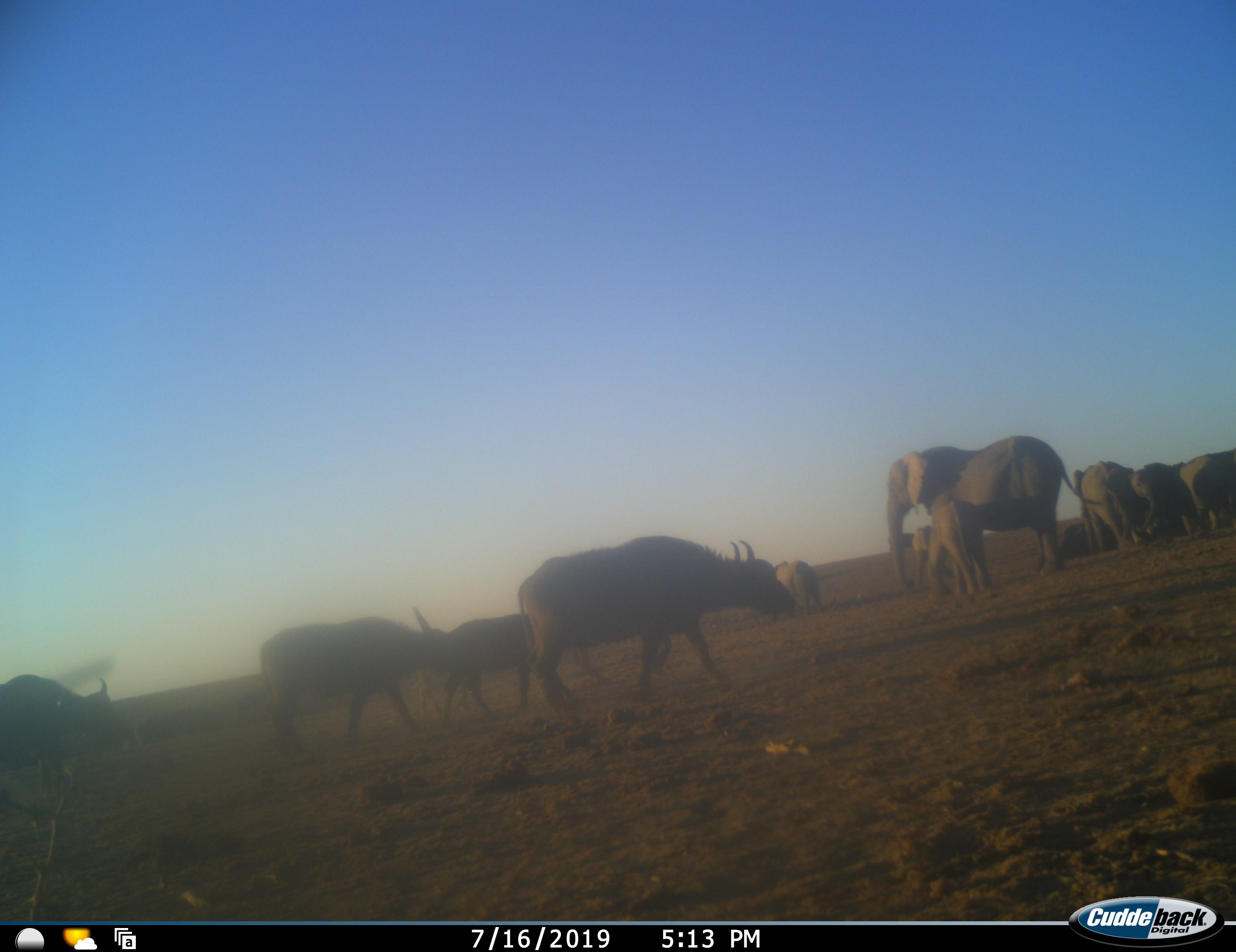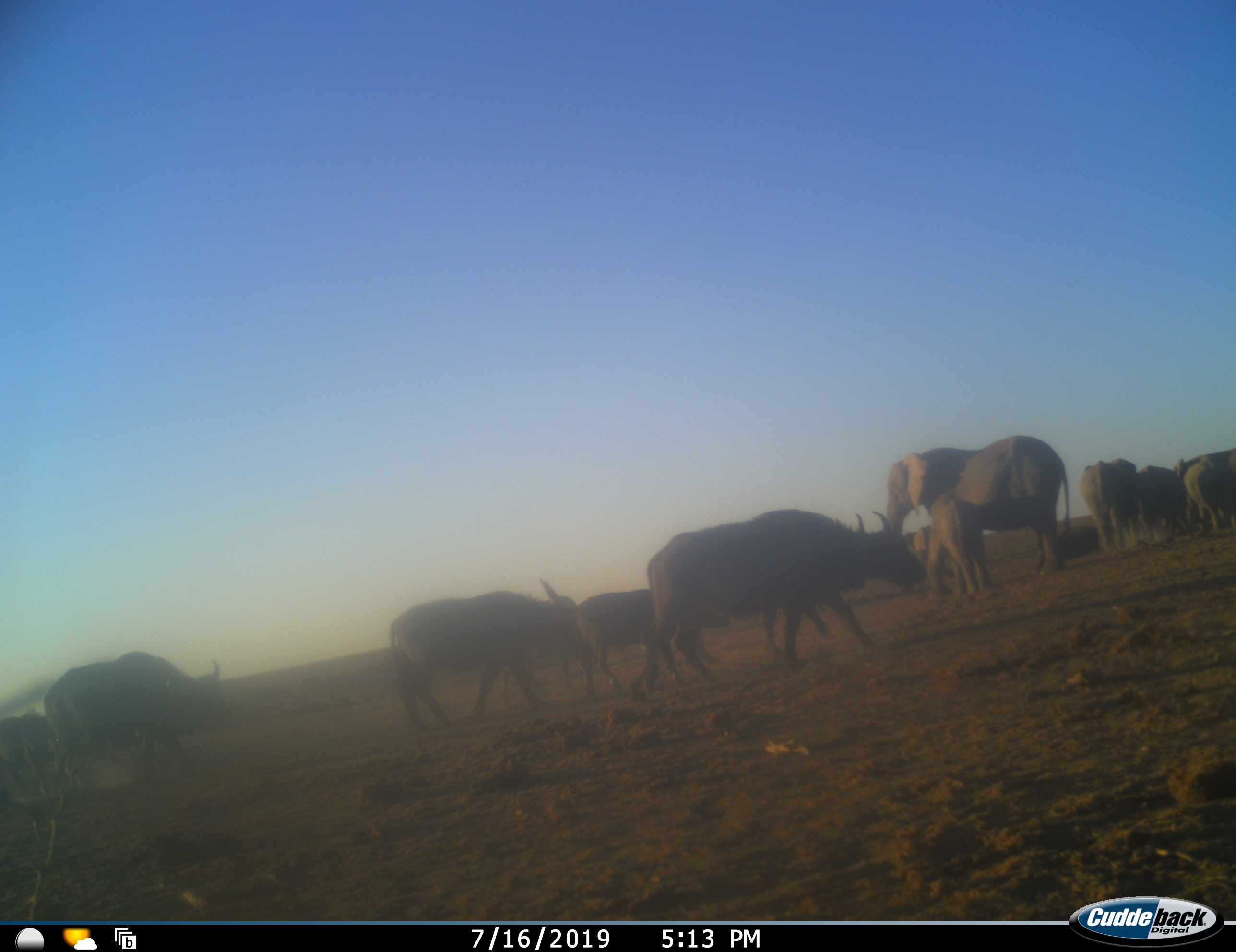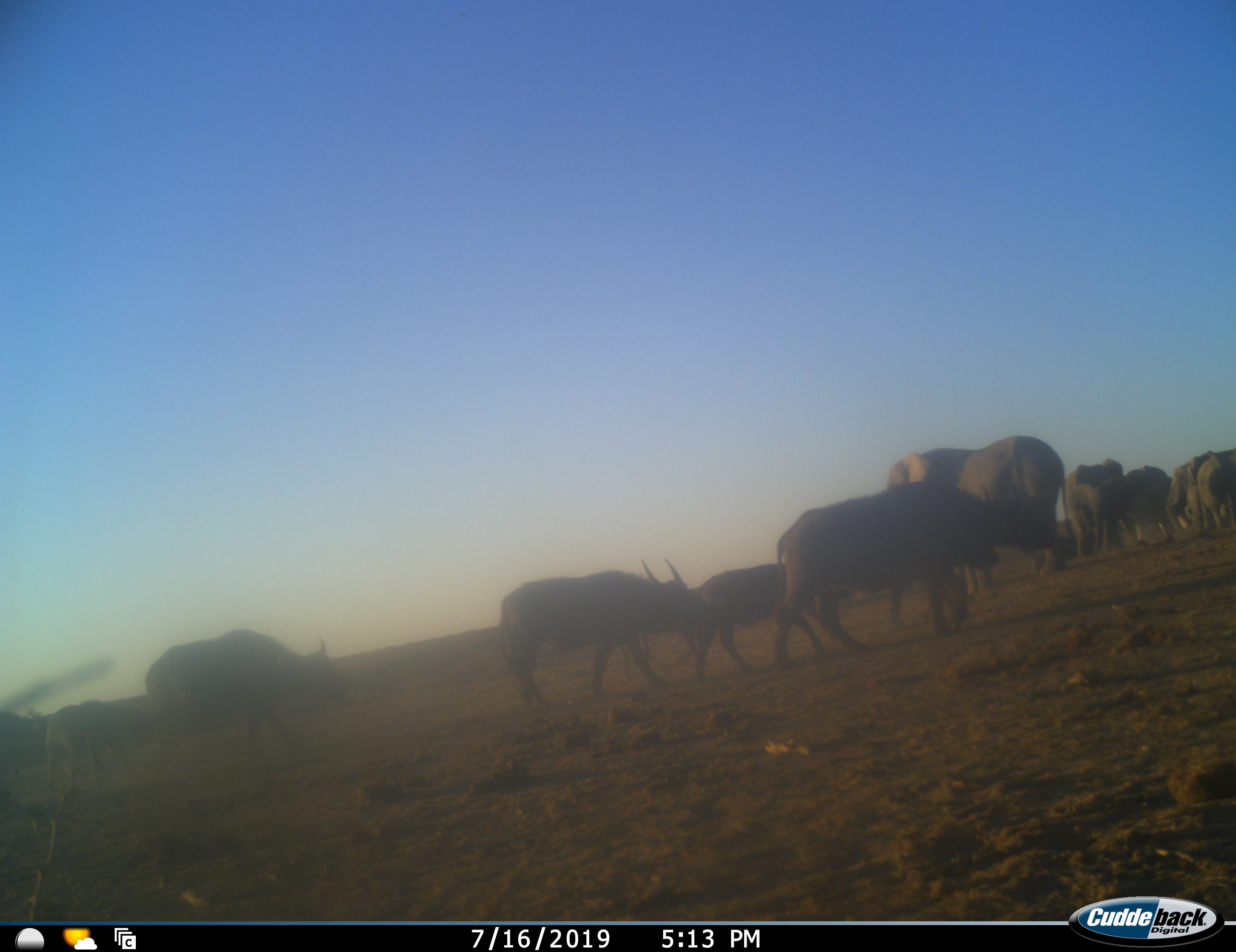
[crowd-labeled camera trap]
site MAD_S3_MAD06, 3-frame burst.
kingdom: Animalia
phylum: Chordata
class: Mammalia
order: Artiodactyla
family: Bovidae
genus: Syncerus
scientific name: Syncerus caffer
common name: african buffalo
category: buffalo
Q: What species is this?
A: Buffalo (african buffalo) (Syncerus caffer).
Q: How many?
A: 6.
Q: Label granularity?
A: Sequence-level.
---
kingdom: Animalia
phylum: Chordata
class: Mammalia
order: Proboscidea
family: Elephantidae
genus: Loxodonta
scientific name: Loxodonta africana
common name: african bush elephant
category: elephant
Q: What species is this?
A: Elephant (african bush elephant) (Loxodonta africana).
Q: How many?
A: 8.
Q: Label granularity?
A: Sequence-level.